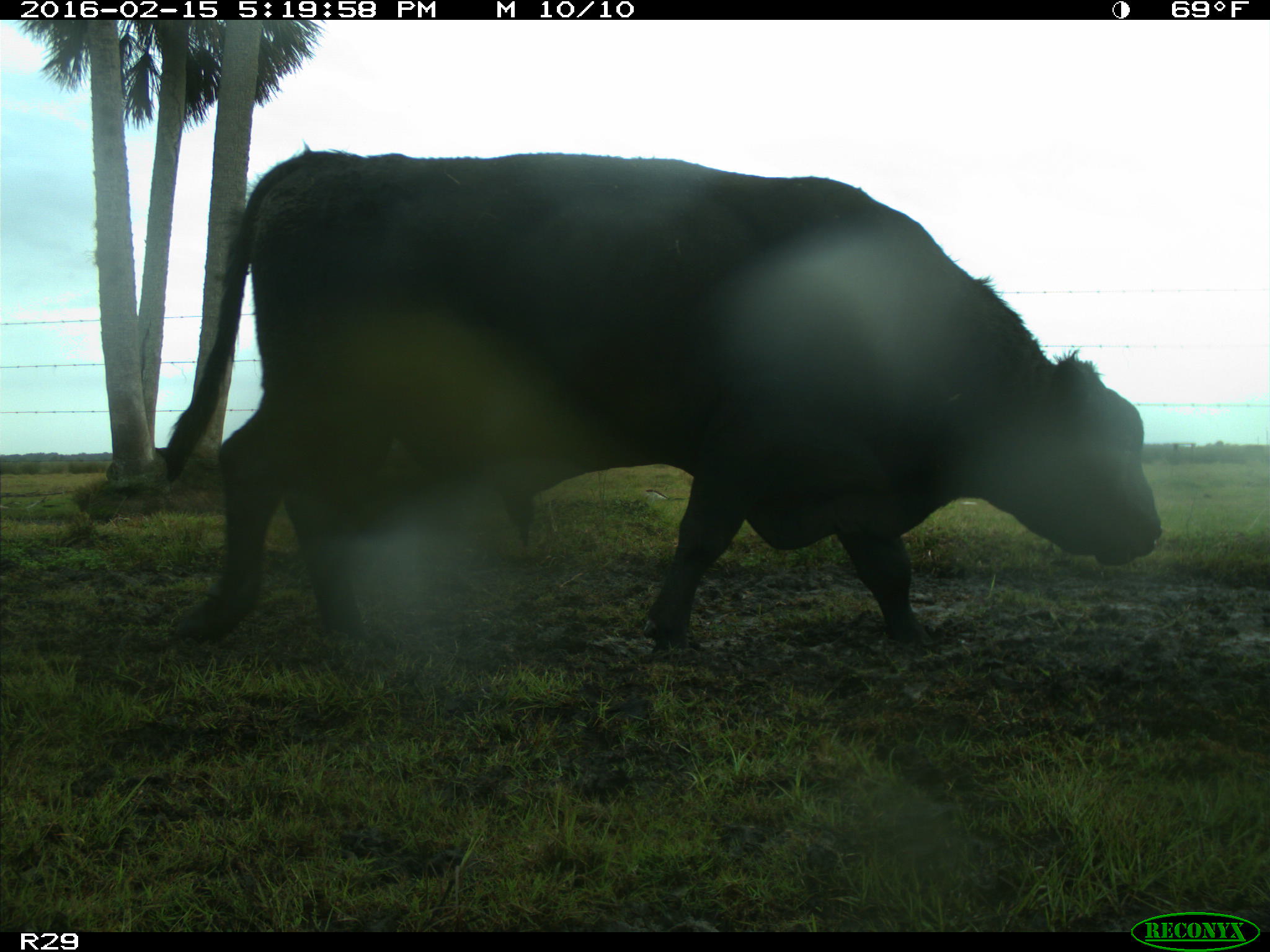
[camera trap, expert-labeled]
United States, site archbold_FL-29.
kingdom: Animalia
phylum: Chordata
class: Mammalia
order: Artiodactyla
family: Bovidae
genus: Bos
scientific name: Bos taurus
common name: domestic cow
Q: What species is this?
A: Bos taurus (domestic cow).